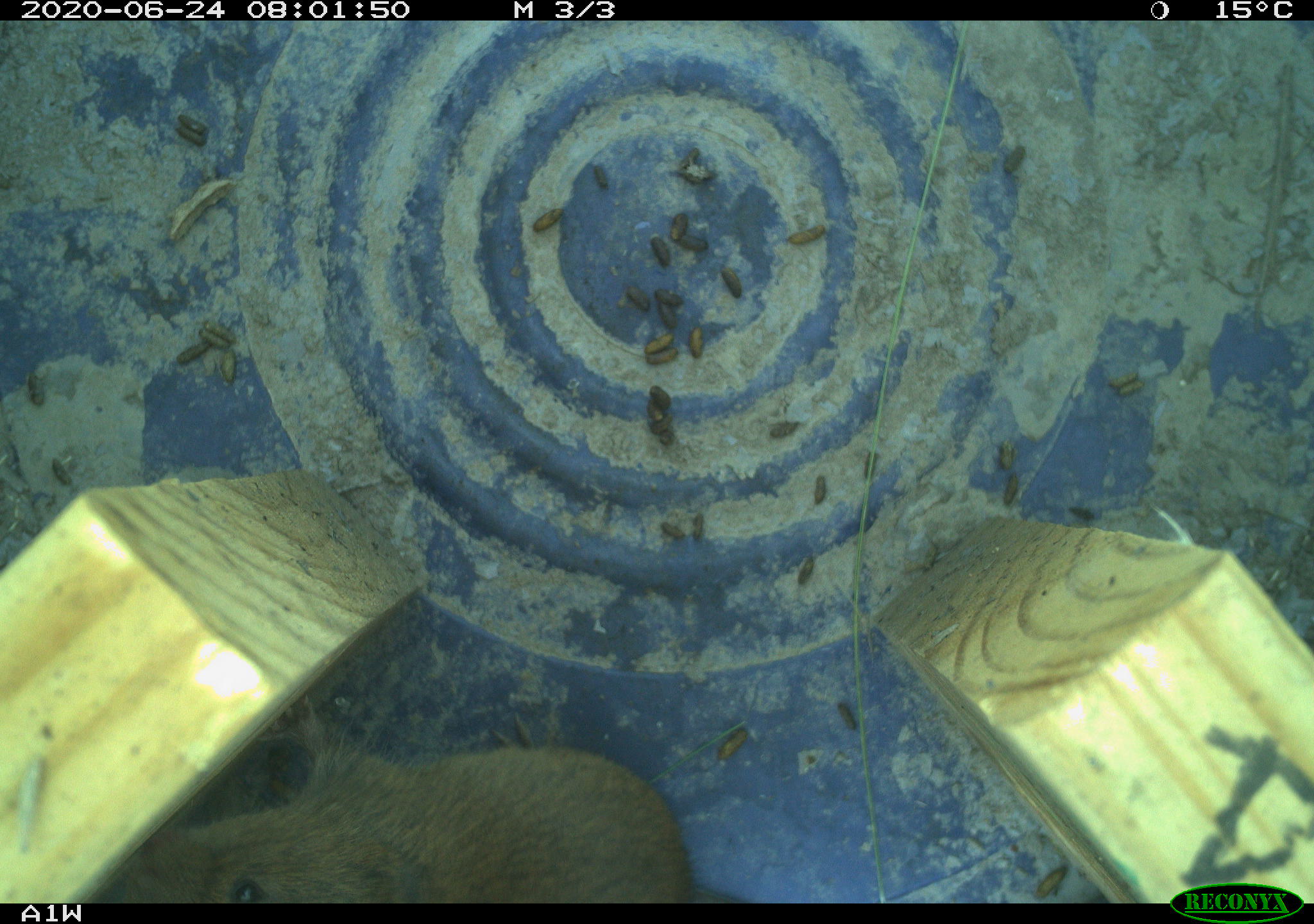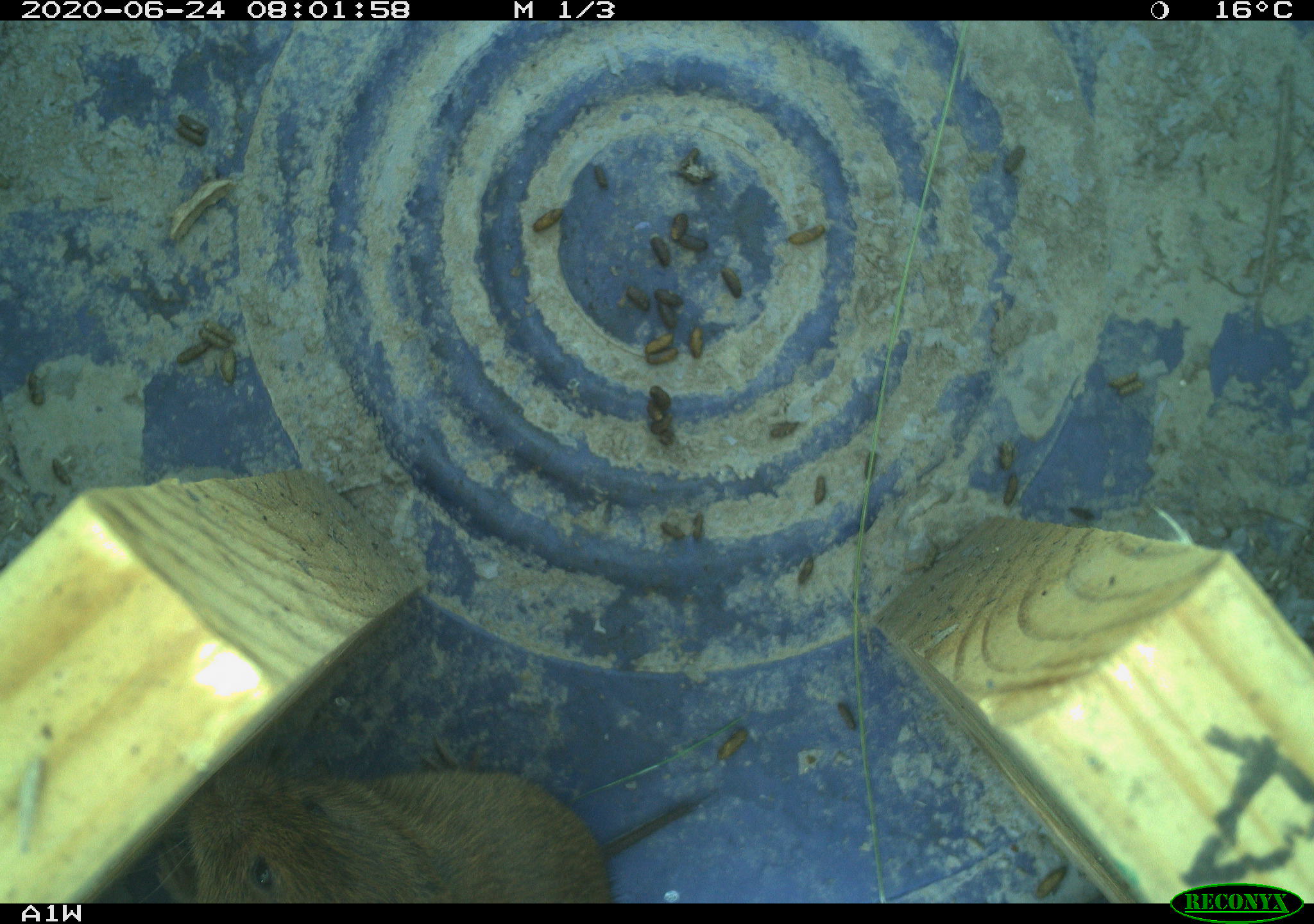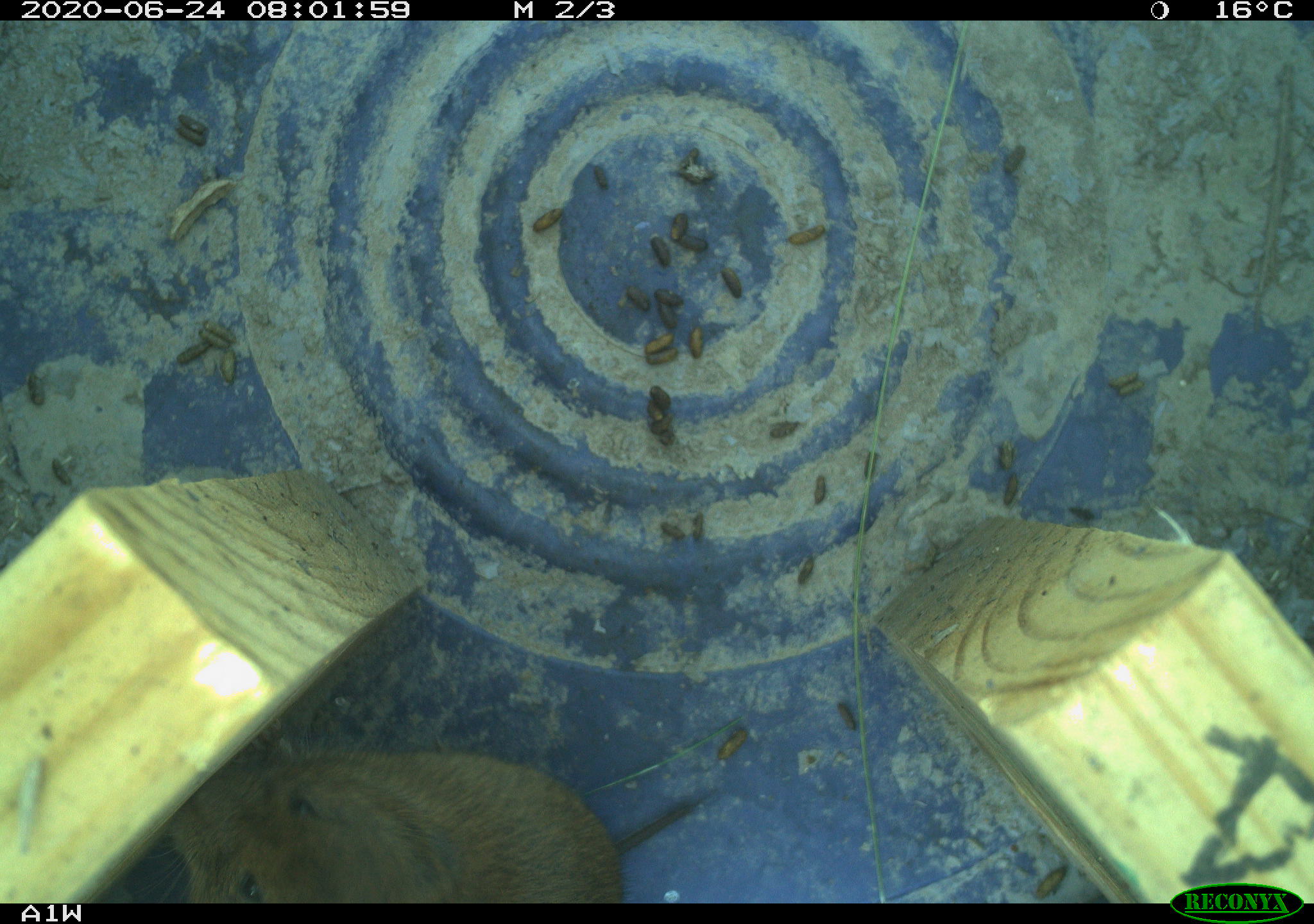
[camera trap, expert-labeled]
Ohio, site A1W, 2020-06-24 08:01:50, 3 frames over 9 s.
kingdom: Animalia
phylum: Chordata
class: Mammalia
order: Rodentia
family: Cricetidae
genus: Microtus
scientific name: Microtus pennsylvanicus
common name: meadow vole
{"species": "meadow vole (Microtus pennsylvanicus)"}